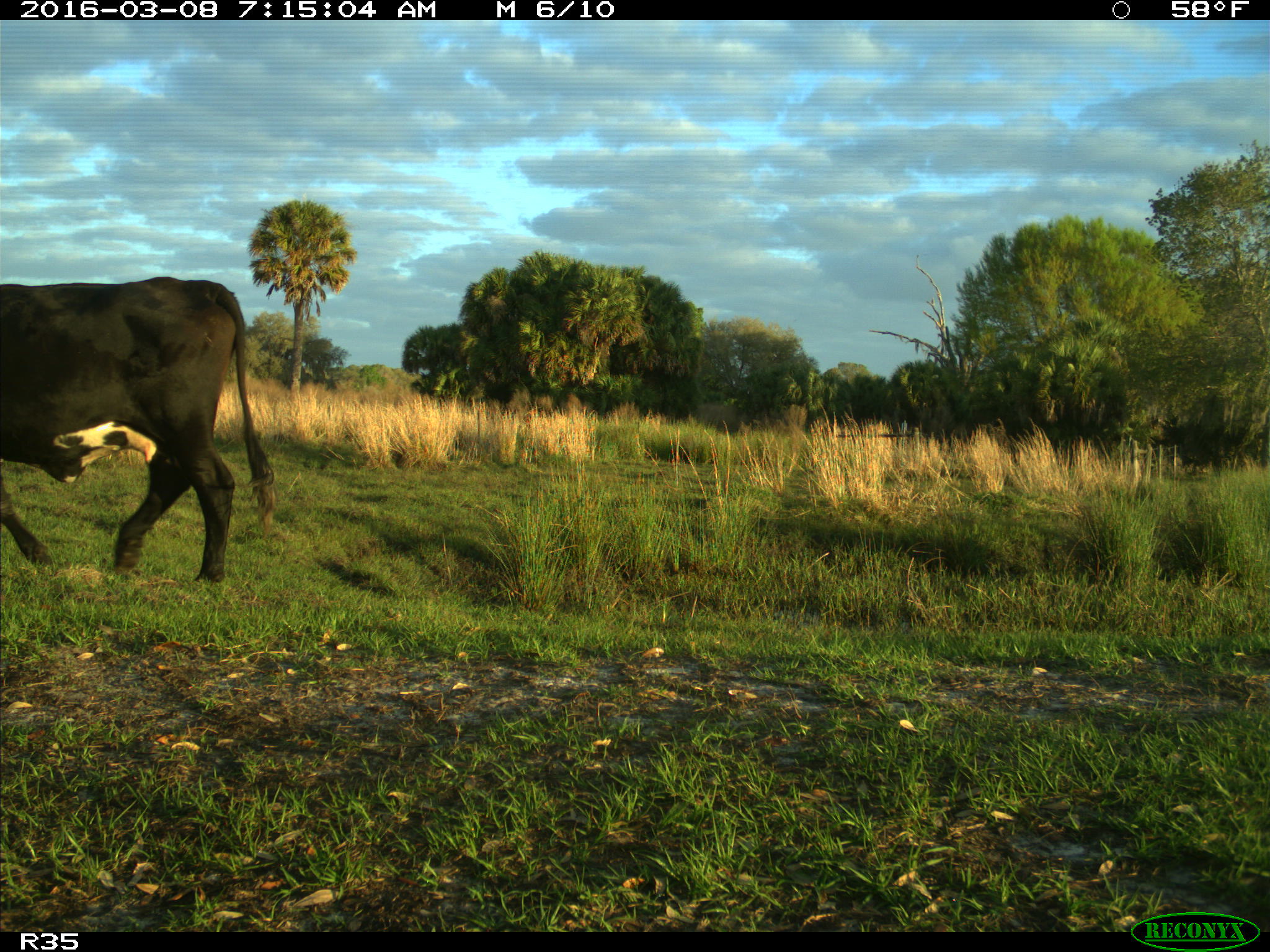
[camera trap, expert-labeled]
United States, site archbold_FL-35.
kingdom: Animalia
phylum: Chordata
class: Mammalia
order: Artiodactyla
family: Bovidae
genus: Bos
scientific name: Bos taurus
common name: domestic cow